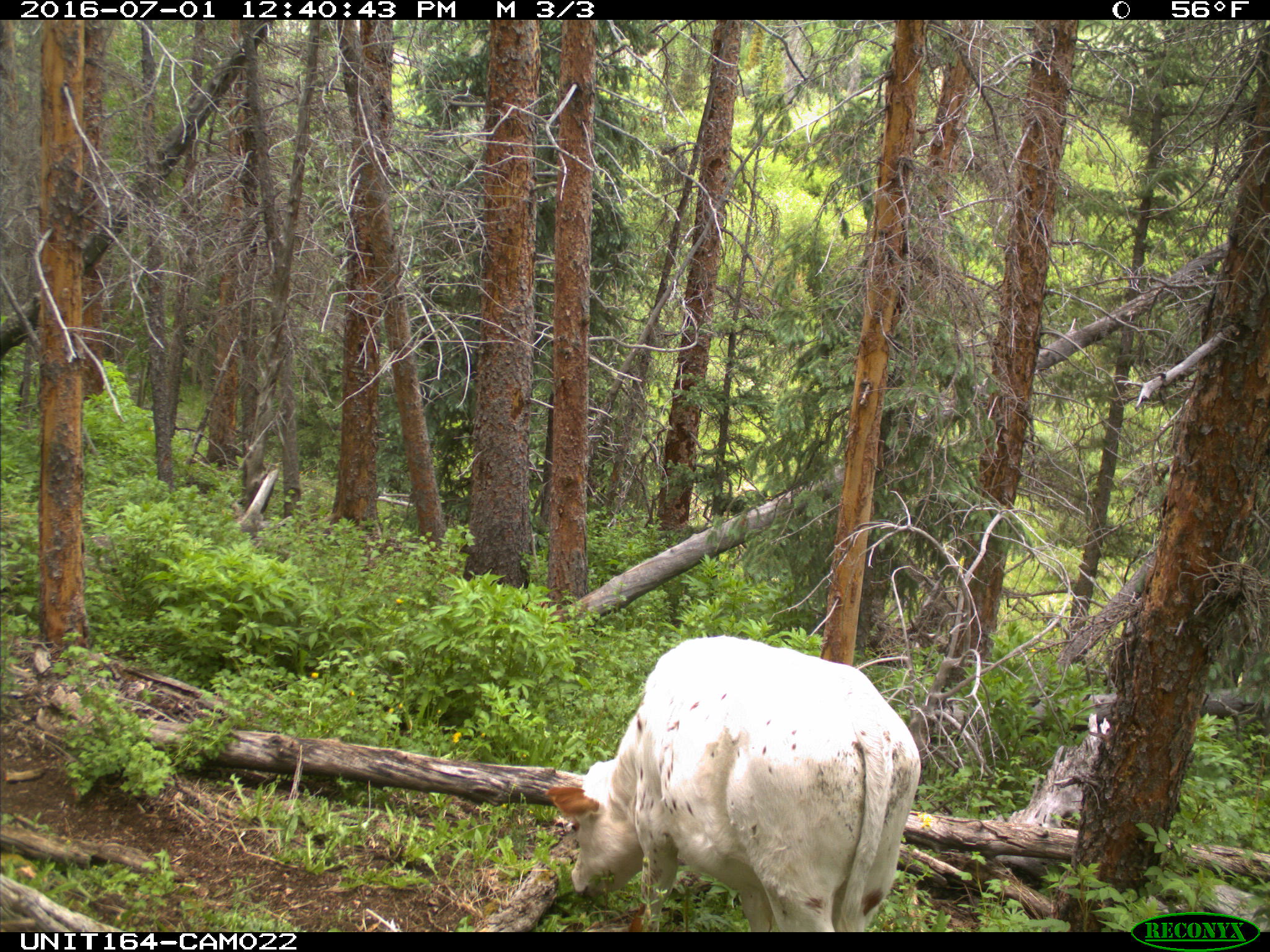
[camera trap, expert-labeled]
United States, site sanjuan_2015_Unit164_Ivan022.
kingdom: Animalia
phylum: Chordata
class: Mammalia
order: Artiodactyla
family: Bovidae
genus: Bos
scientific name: Bos taurus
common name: domestic cow